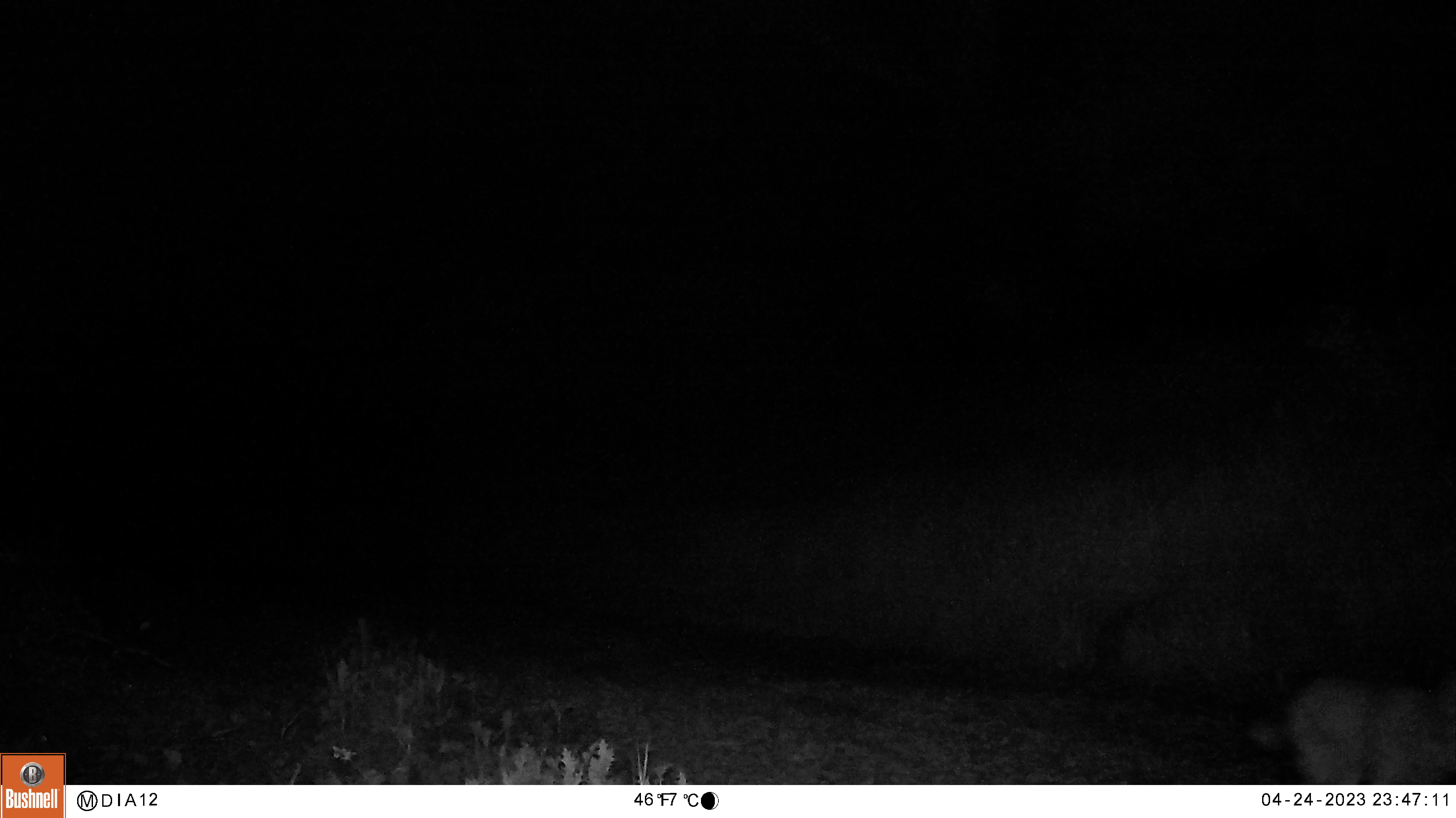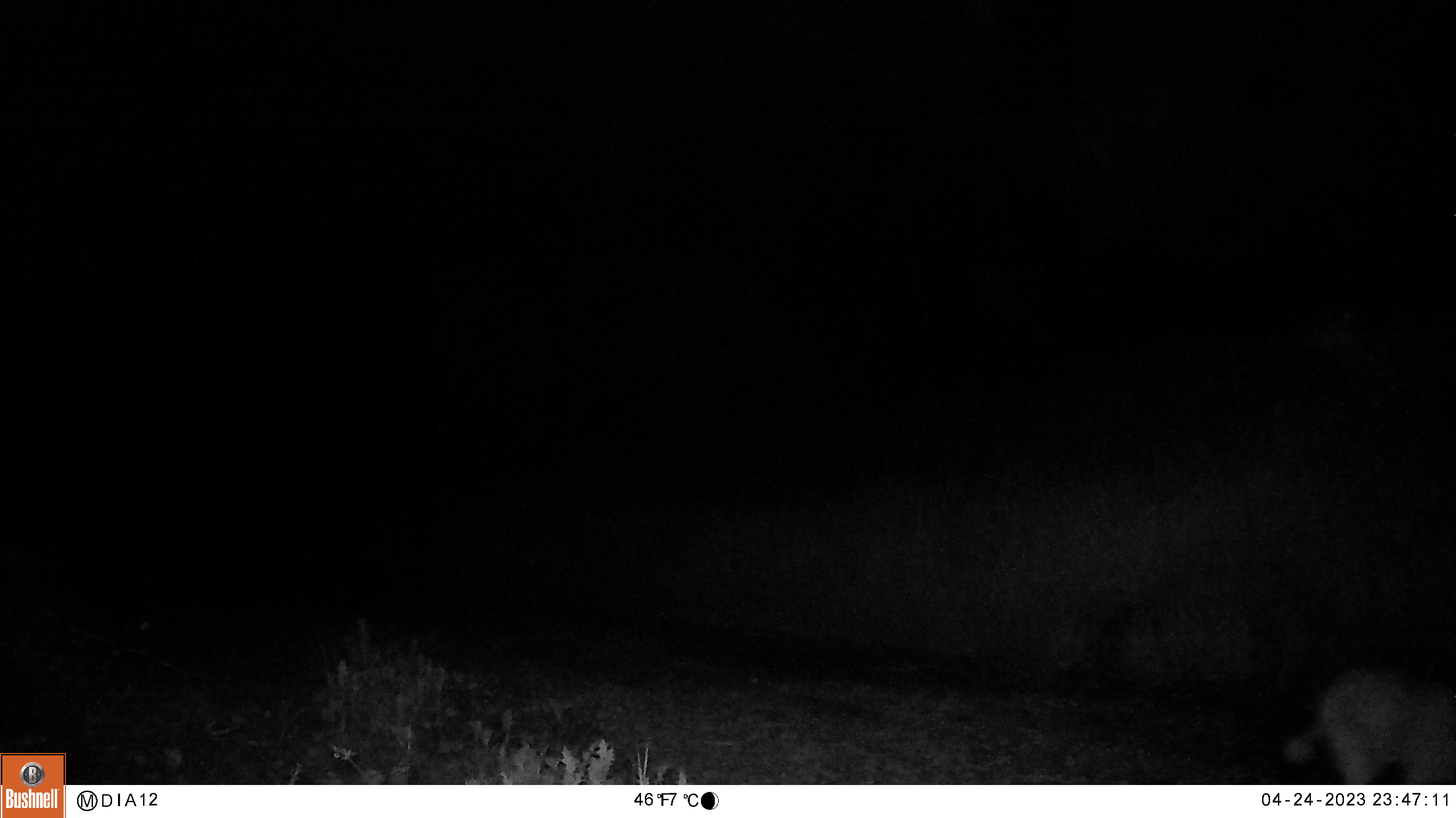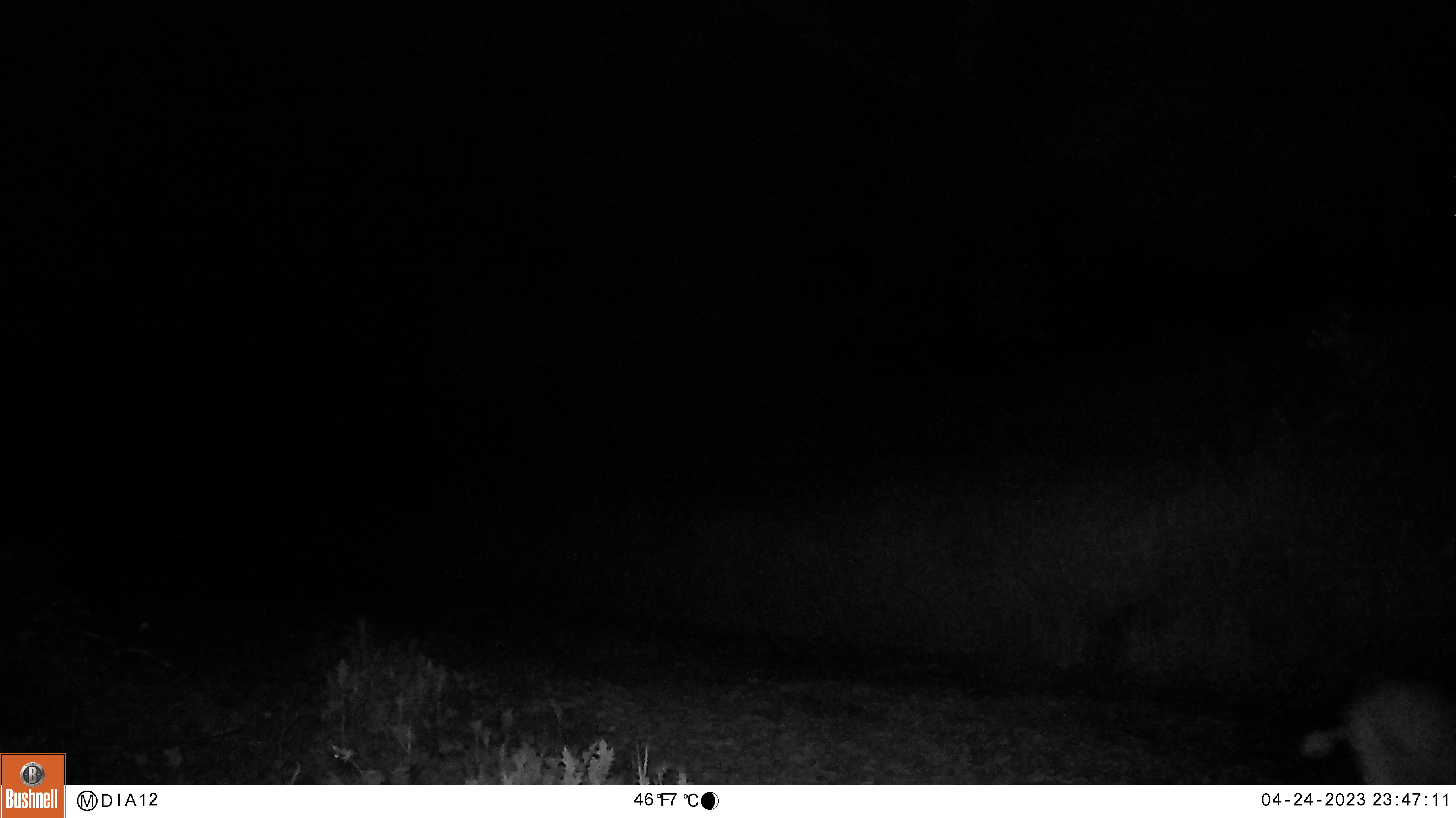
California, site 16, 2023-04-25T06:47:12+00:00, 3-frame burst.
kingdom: Animalia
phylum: Chordata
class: Mammalia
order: Carnivora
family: Canidae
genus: Canis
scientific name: Canis latrans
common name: coyote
Coyote (Canis latrans).